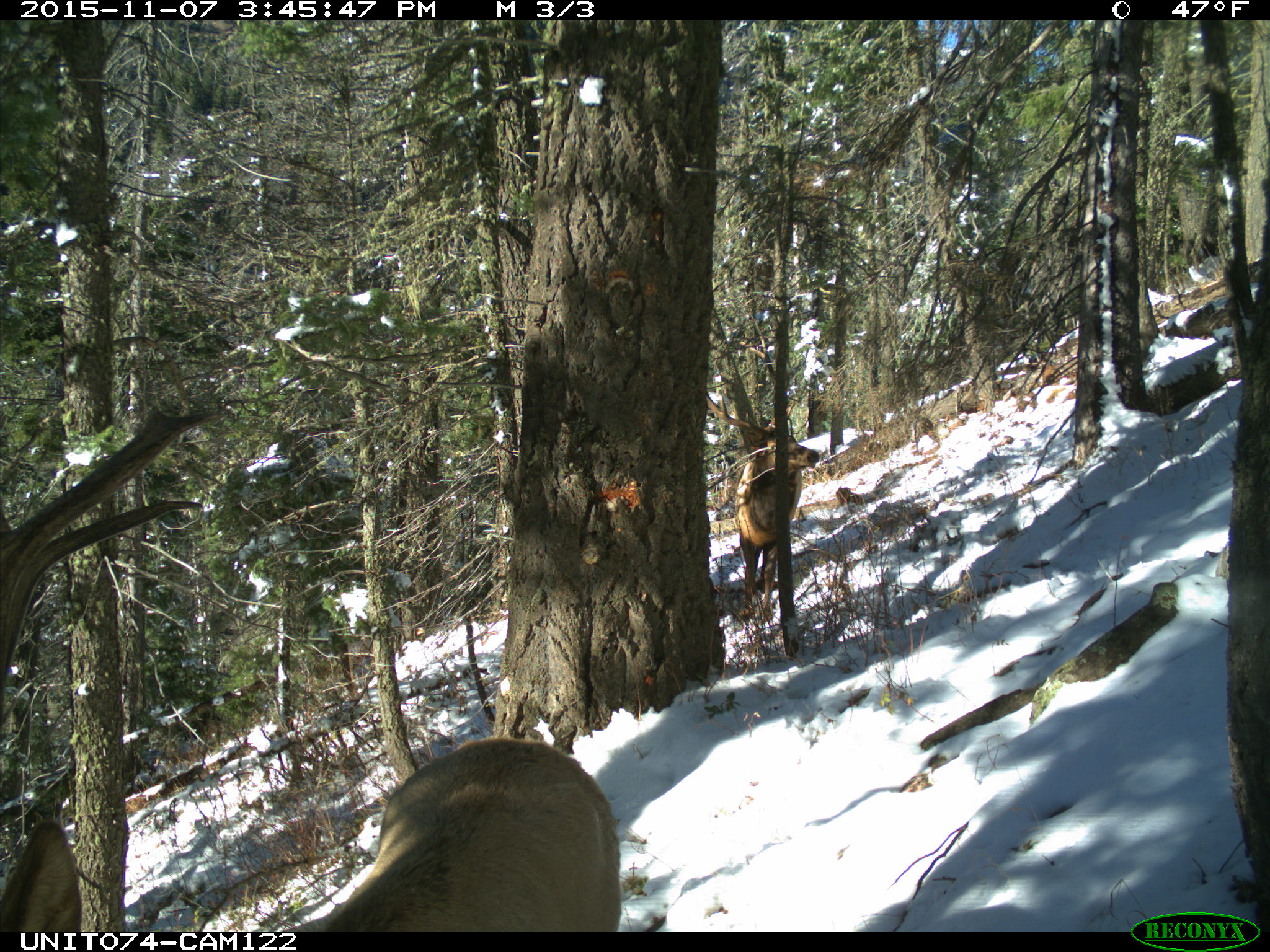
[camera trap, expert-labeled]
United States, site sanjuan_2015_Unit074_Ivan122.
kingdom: Animalia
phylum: Chordata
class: Mammalia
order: Artiodactyla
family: Cervidae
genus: Cervus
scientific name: Cervus elaphus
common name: red deer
Cervus elaphus (red deer).